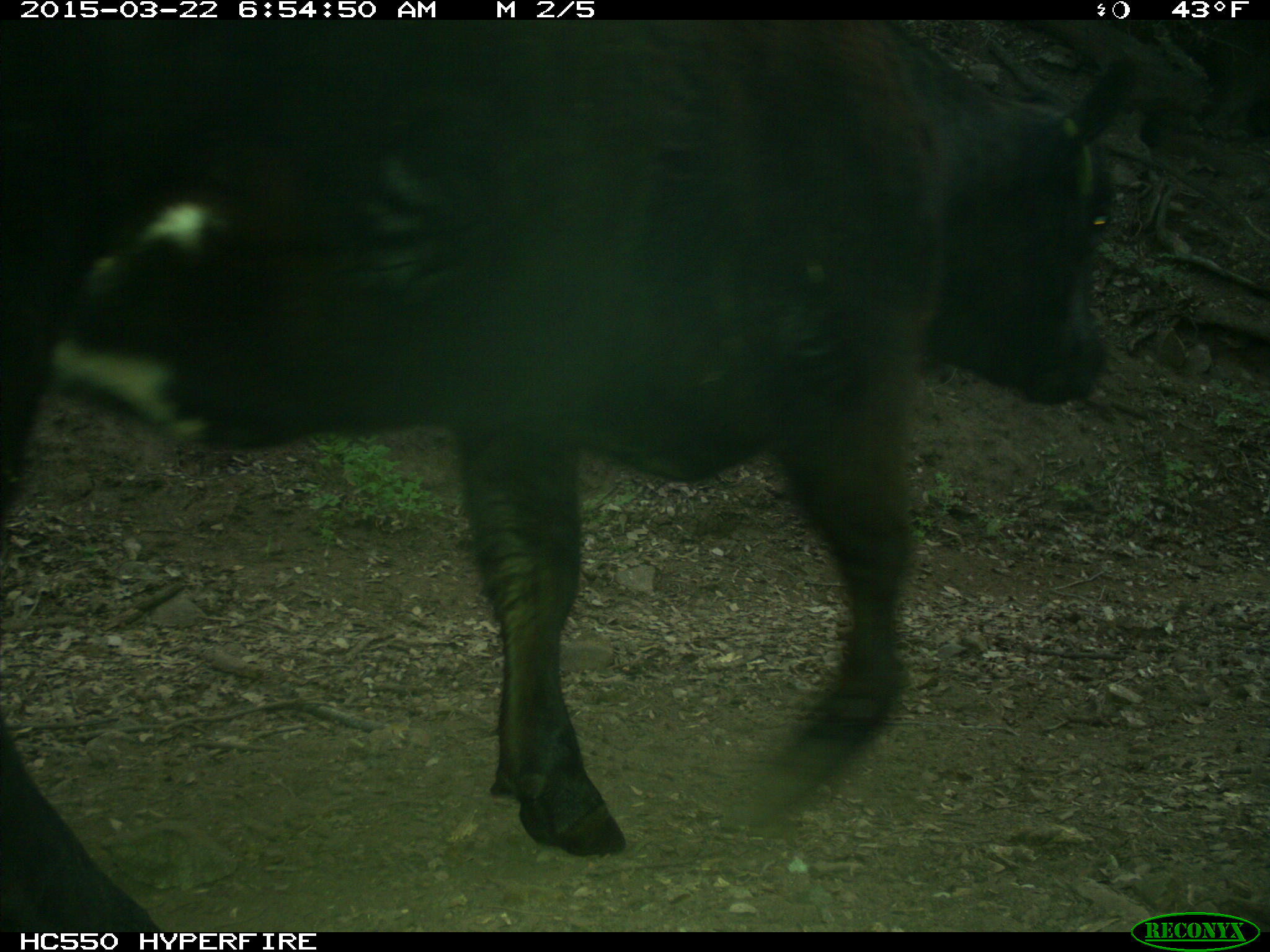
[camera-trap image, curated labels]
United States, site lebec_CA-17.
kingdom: Animalia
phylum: Chordata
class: Mammalia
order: Artiodactyla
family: Bovidae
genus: Bos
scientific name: Bos taurus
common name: domestic cow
Bos taurus (domestic cow).